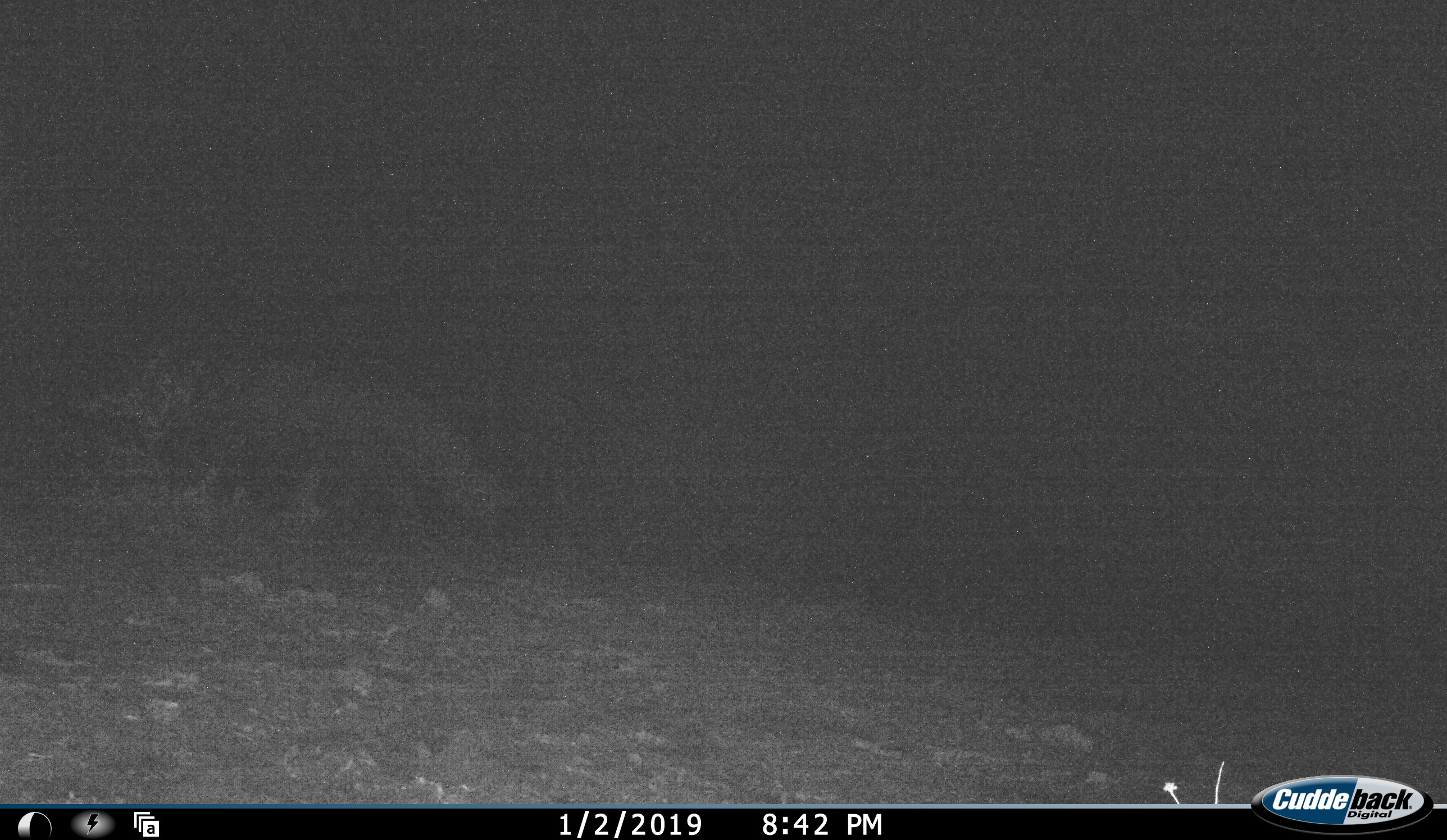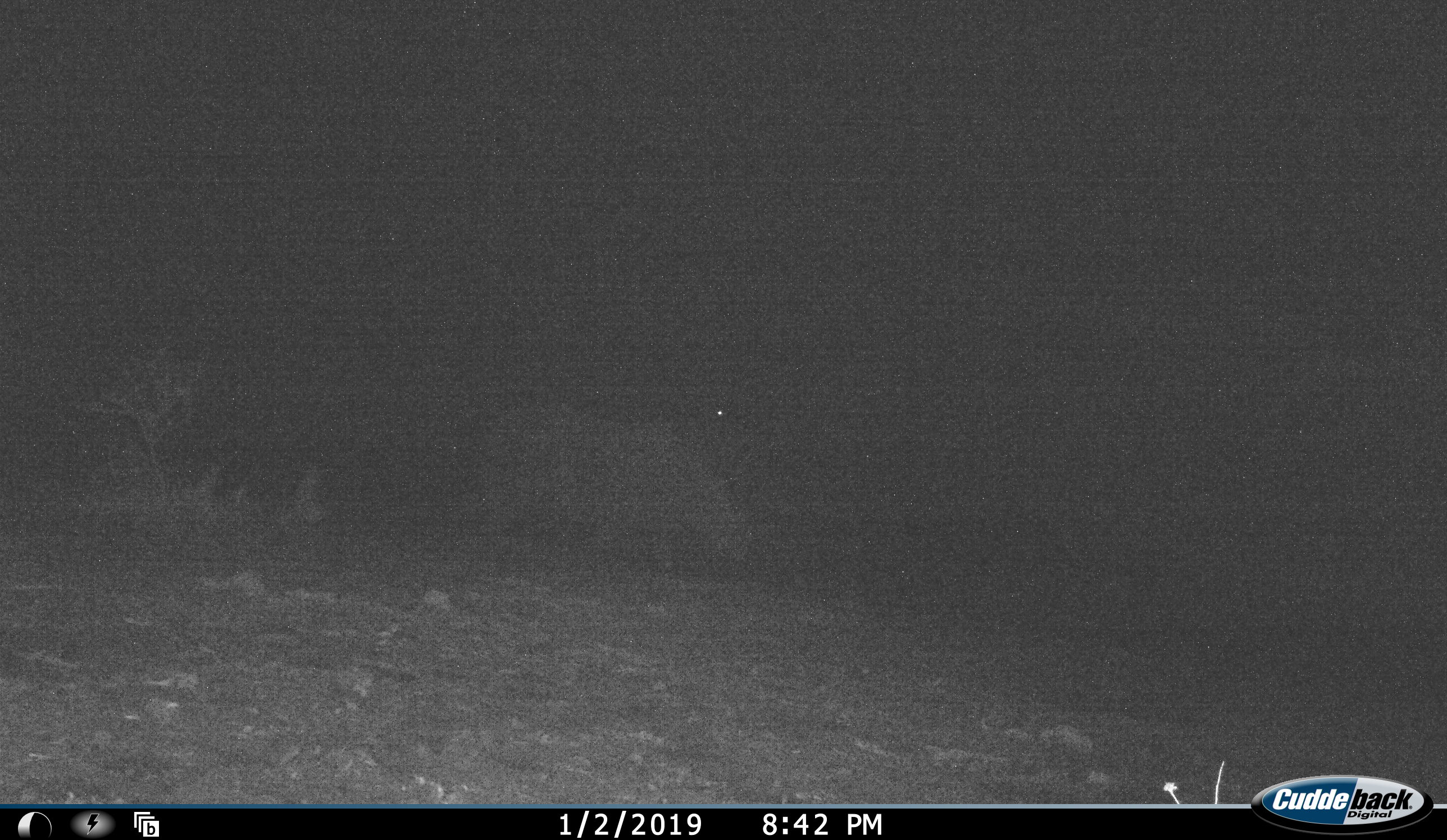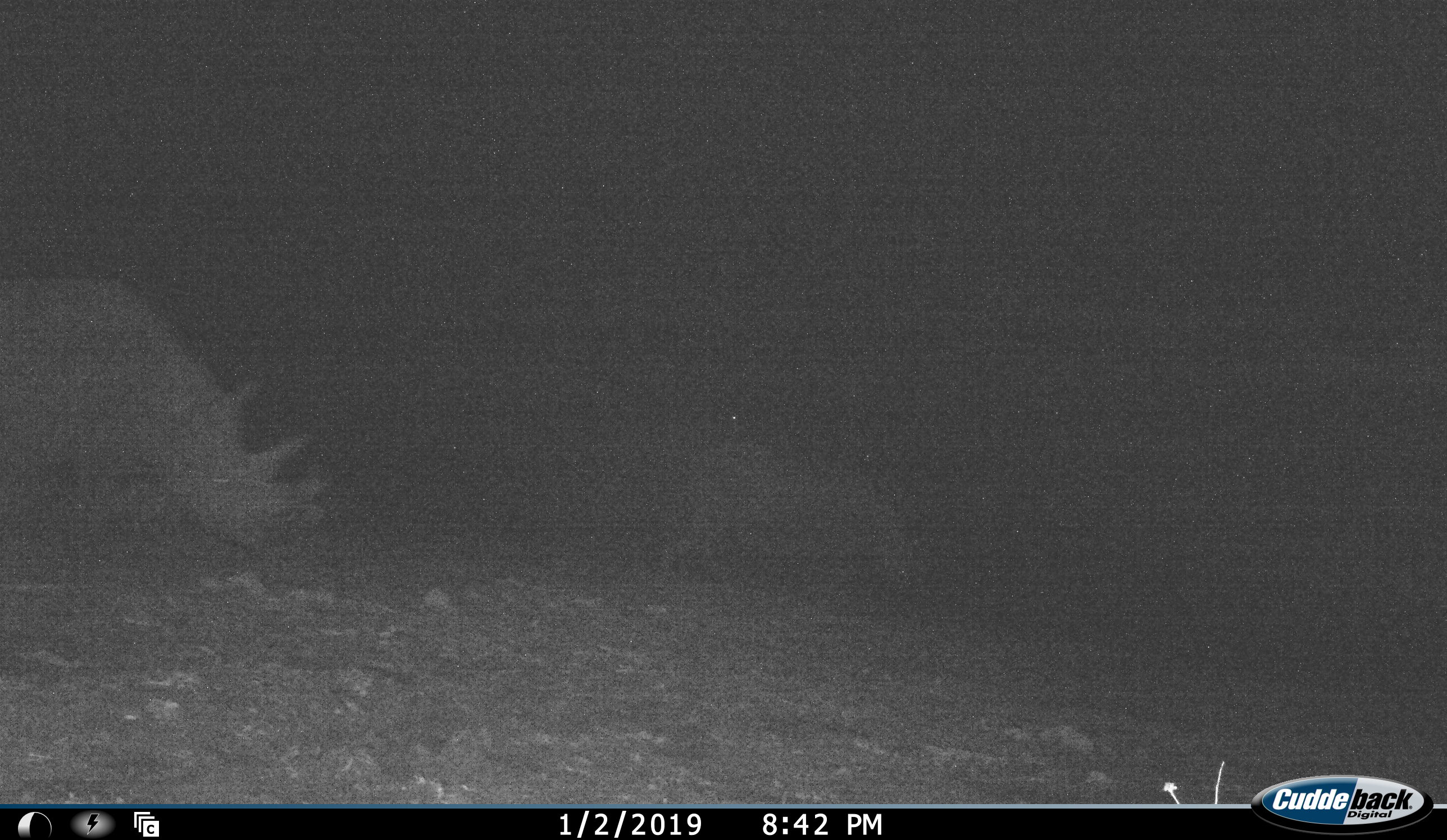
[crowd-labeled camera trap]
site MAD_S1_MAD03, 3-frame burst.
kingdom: Animalia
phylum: Chordata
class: Mammalia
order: Perissodactyla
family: Rhinocerotidae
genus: Diceros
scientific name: Diceros bicornis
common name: black rhinoceros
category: rhinocerosblack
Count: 2.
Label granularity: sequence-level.